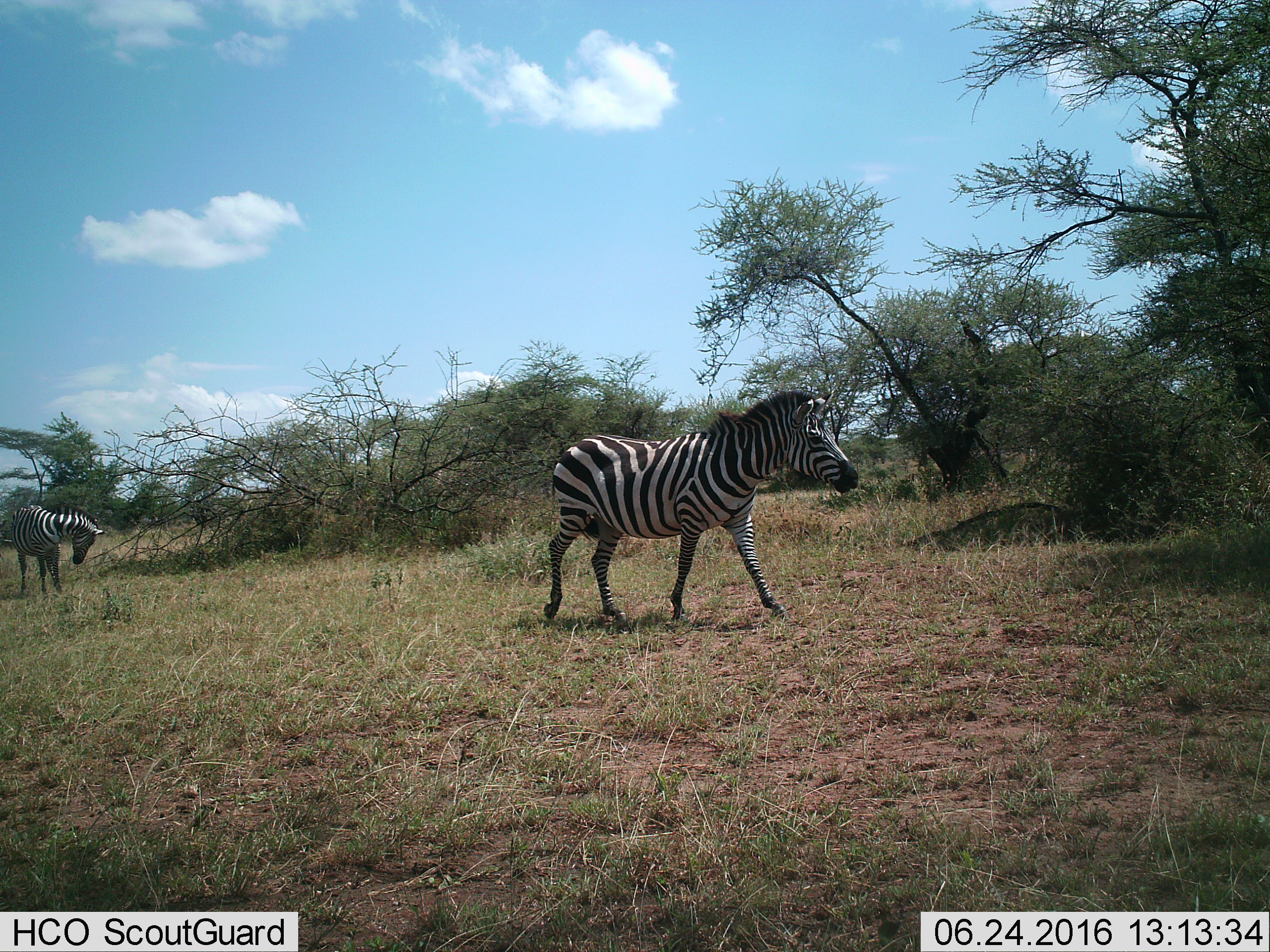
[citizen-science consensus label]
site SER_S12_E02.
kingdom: Animalia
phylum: Chordata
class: Mammalia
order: Perissodactyla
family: Equidae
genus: Equus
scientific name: Equus quagga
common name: plains zebra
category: zebraplains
Zebraplains (plains zebra) (Equus quagga), count 2. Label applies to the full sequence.